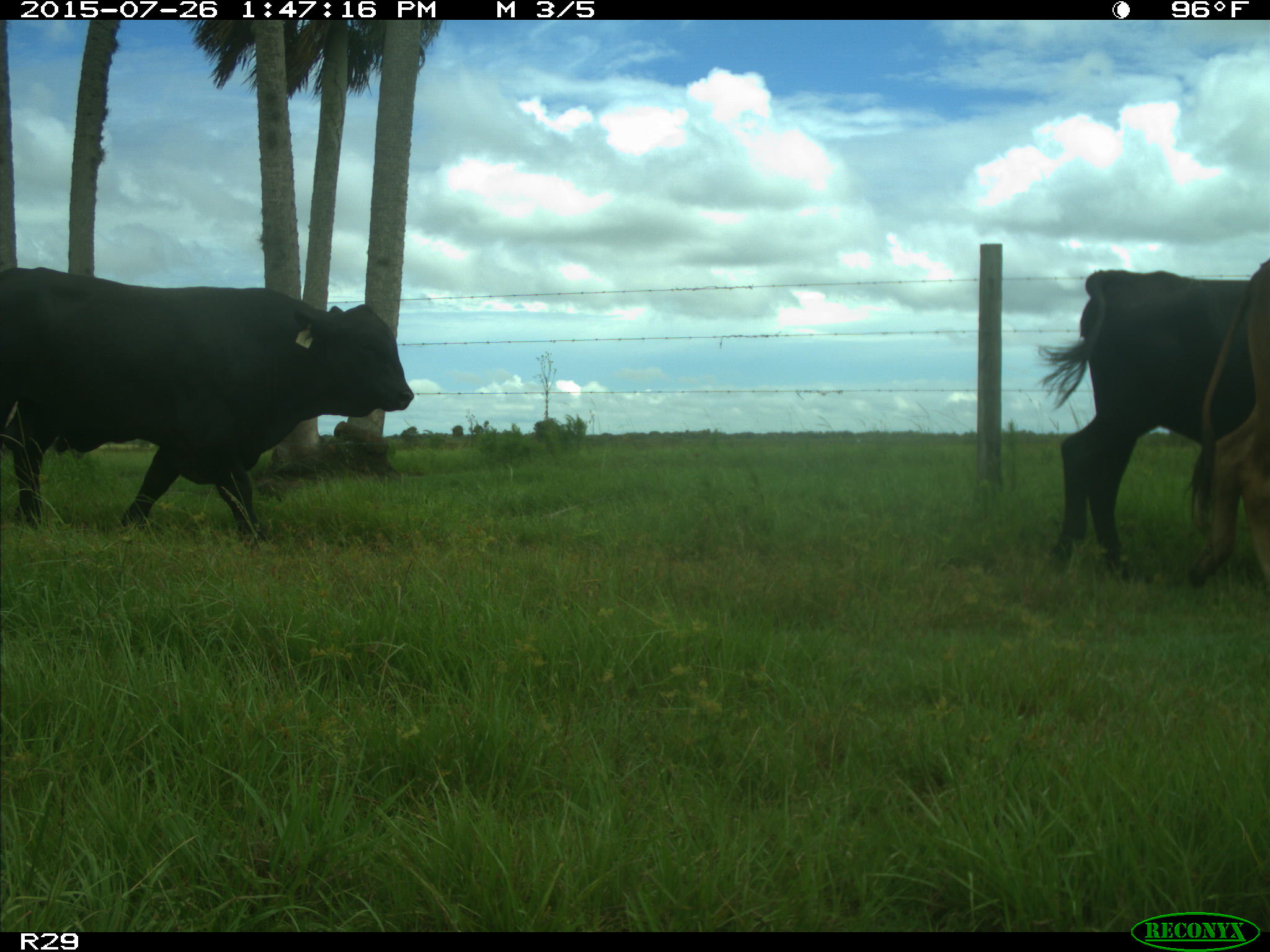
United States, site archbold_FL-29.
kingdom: Animalia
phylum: Chordata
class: Mammalia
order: Artiodactyla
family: Bovidae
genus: Bos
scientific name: Bos taurus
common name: domestic cow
Bos taurus (domestic cow).